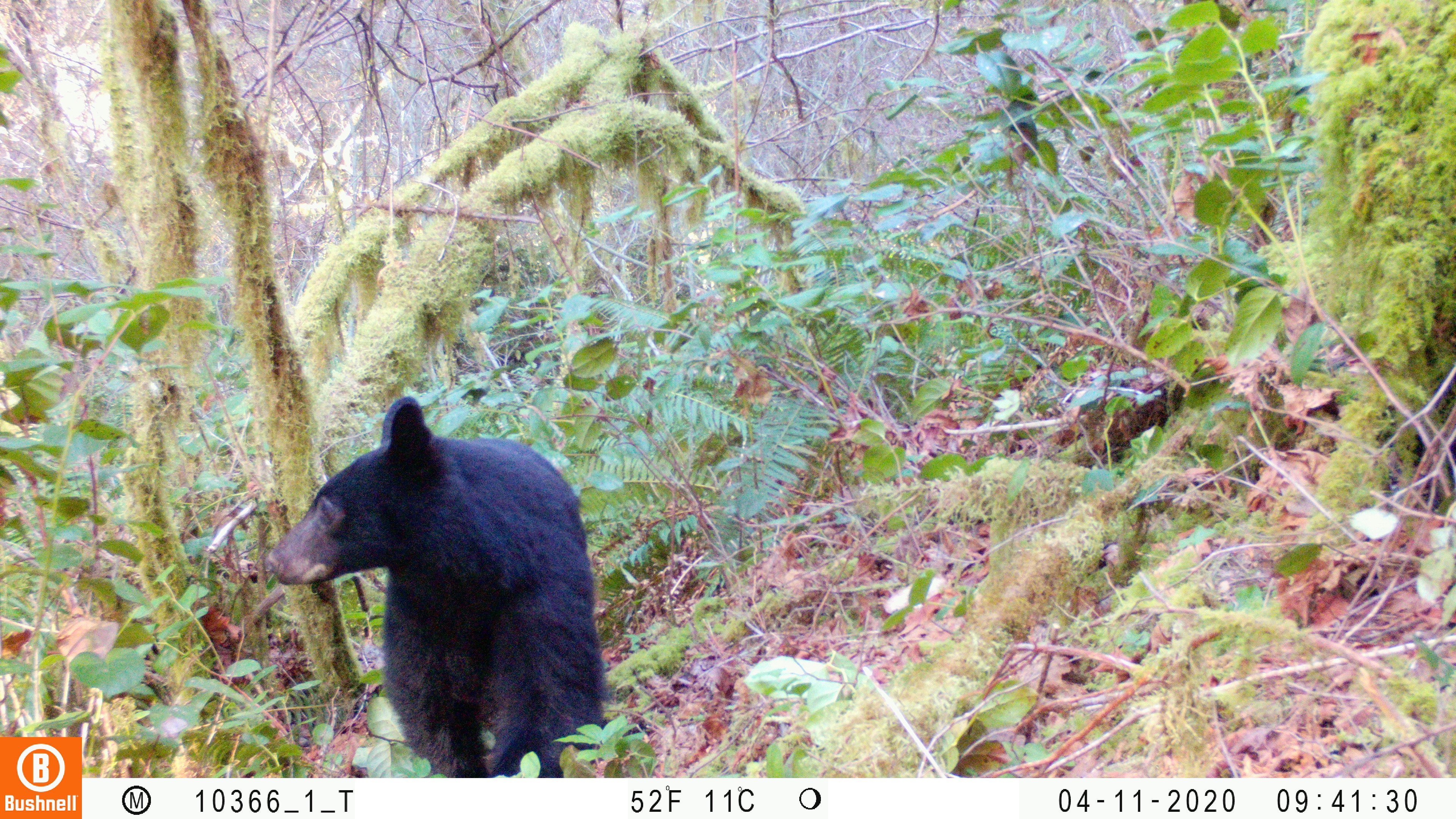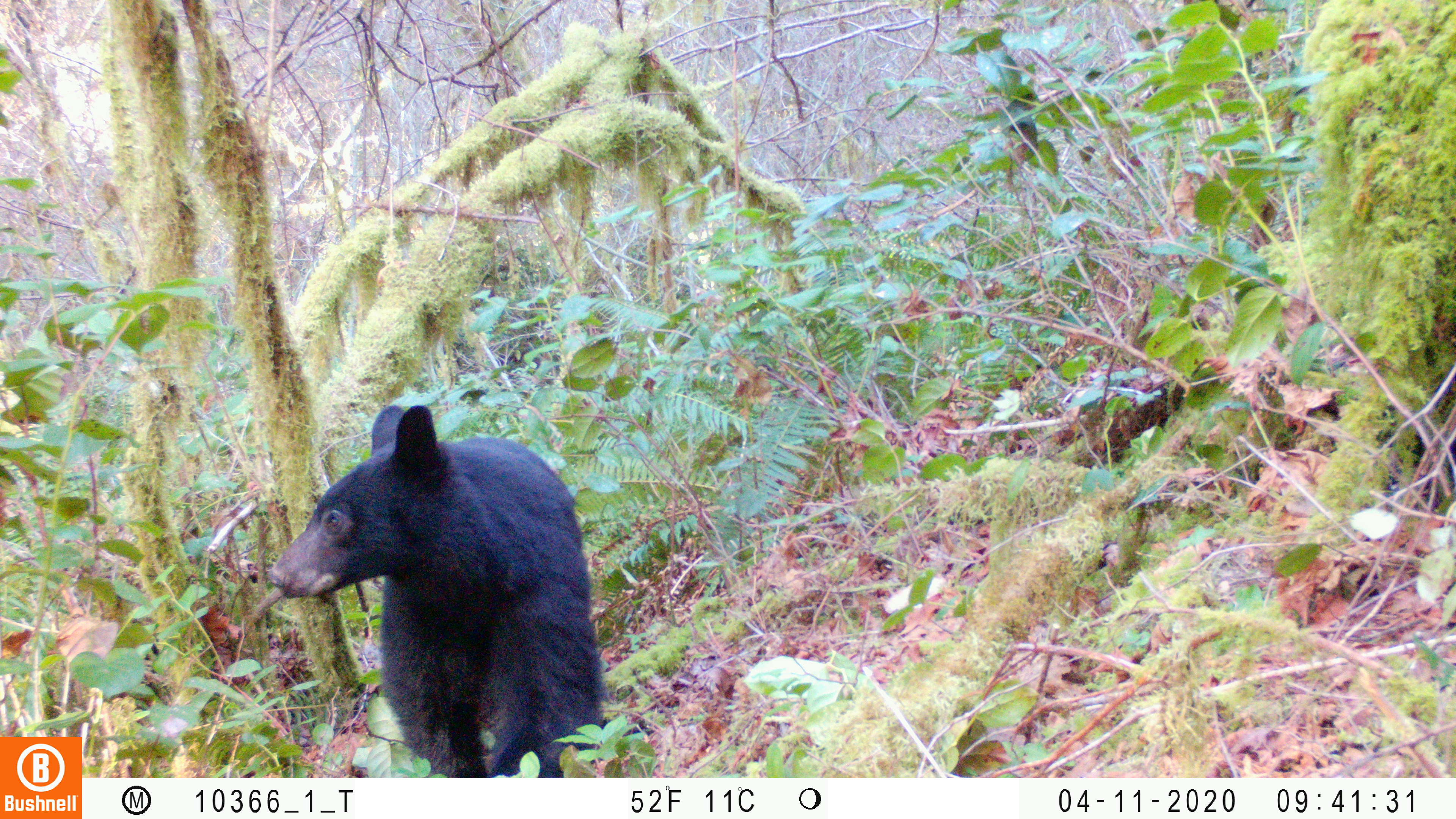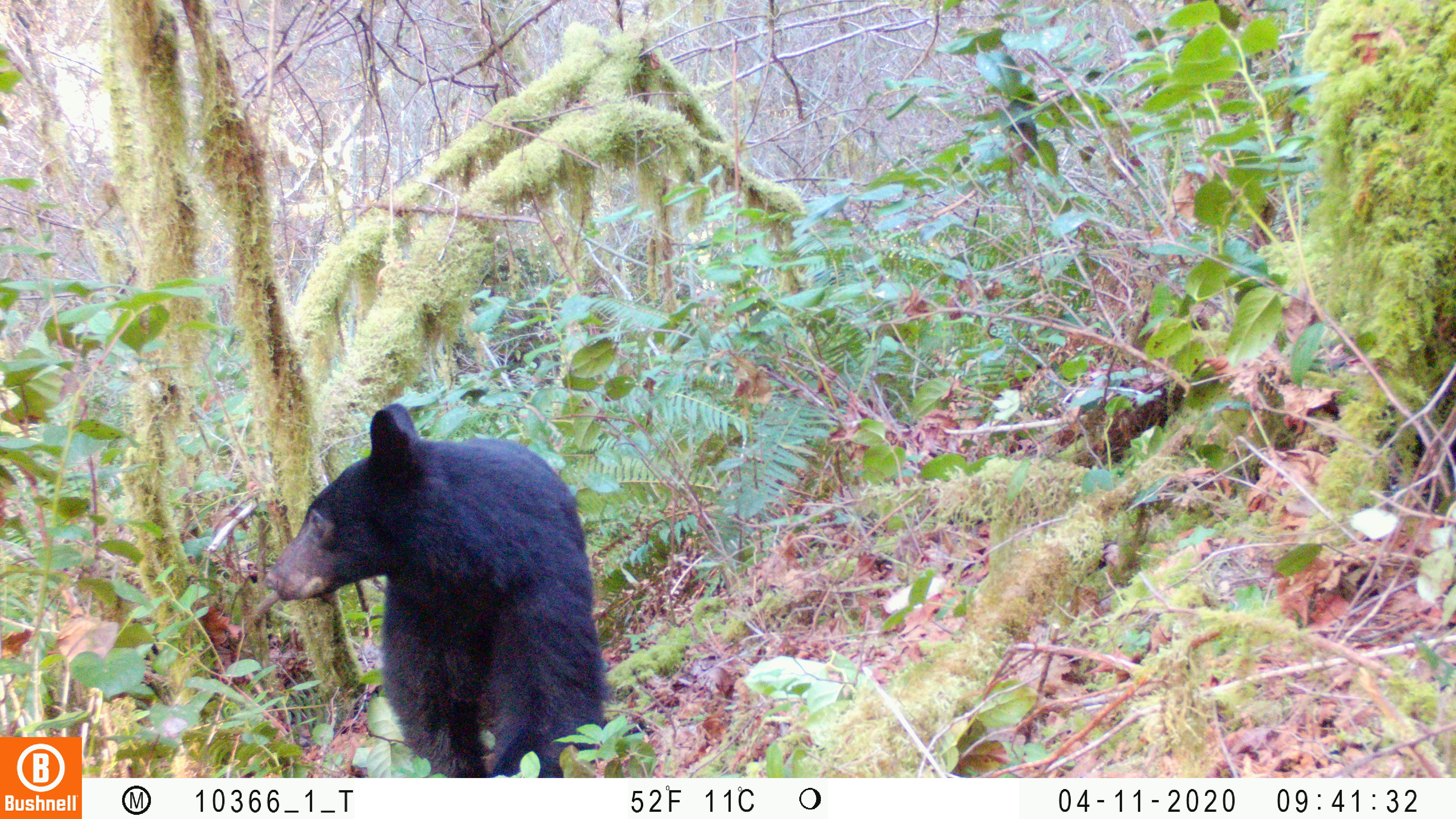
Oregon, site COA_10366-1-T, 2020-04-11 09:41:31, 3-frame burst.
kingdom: Animalia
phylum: Chordata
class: Mammalia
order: Carnivora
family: Ursidae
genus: Ursus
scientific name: Ursus americanus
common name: american black bear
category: black bear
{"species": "black bear (american black bear) (Ursus americanus)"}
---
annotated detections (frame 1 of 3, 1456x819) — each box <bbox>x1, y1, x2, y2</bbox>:
black bear: <bbox>265, 394, 615, 775</bbox>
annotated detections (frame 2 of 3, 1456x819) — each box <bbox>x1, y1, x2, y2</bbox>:
black bear: <bbox>265, 396, 608, 775</bbox>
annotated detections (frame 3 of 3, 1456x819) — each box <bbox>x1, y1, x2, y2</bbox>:
black bear: <bbox>264, 398, 609, 776</bbox>